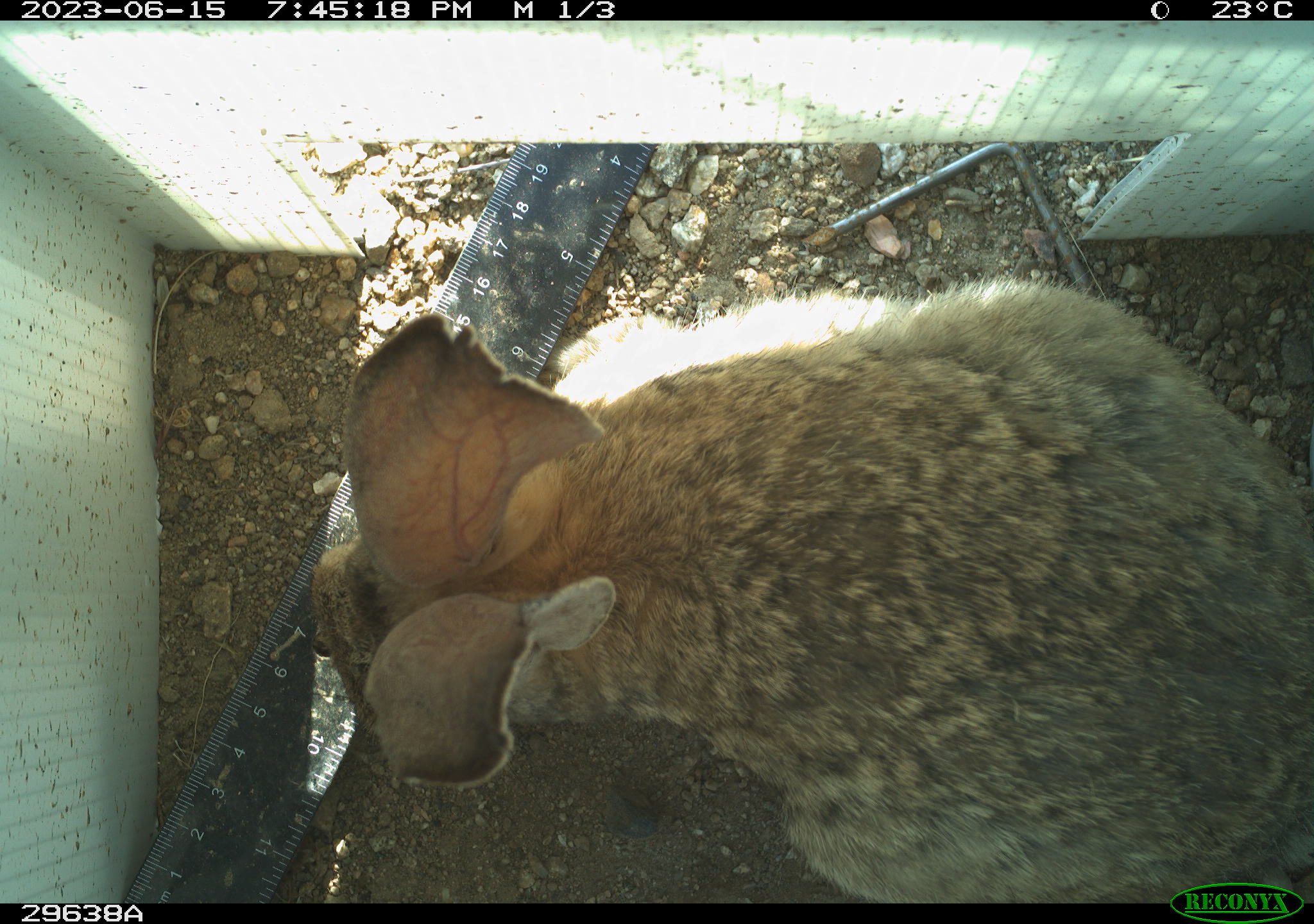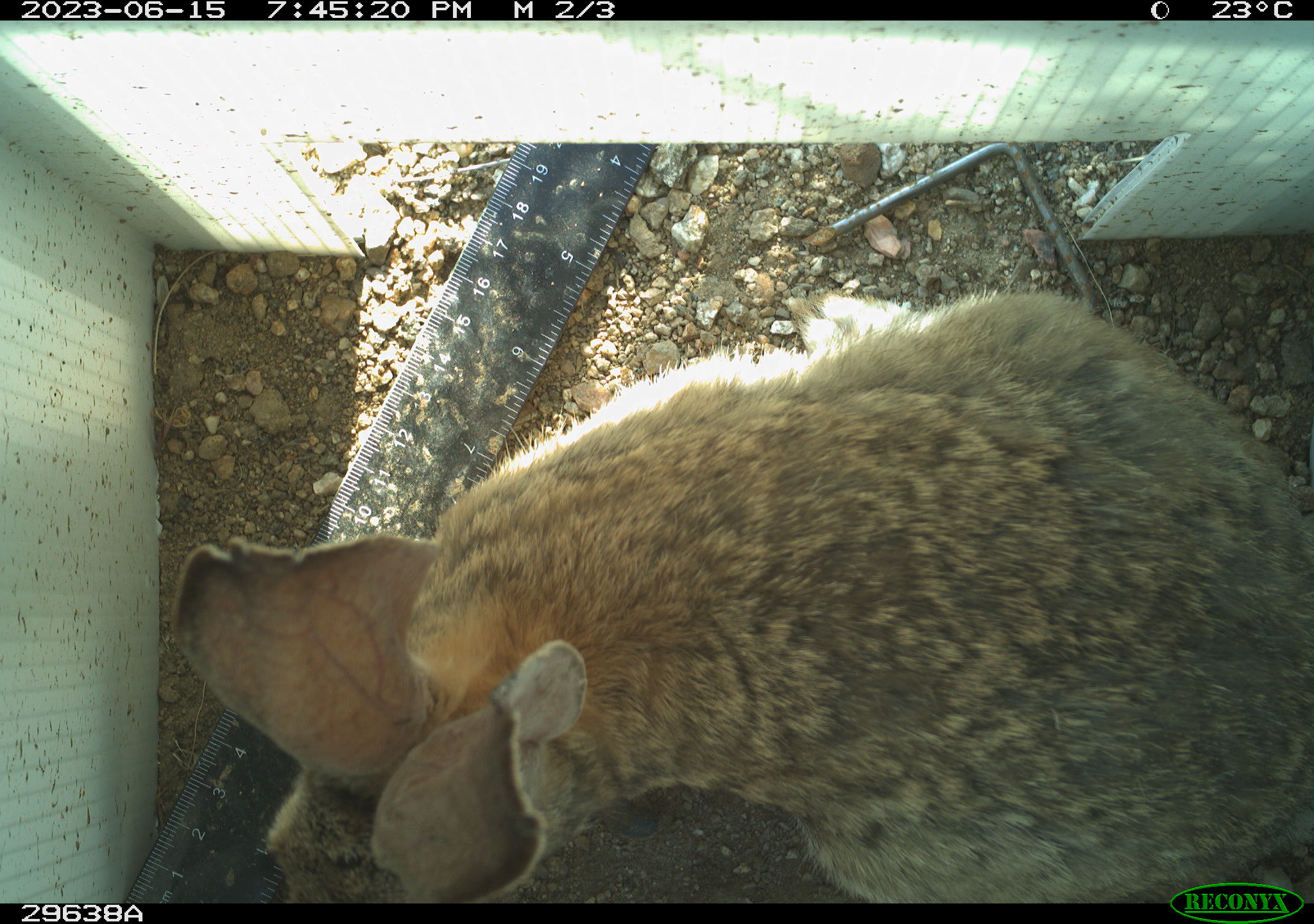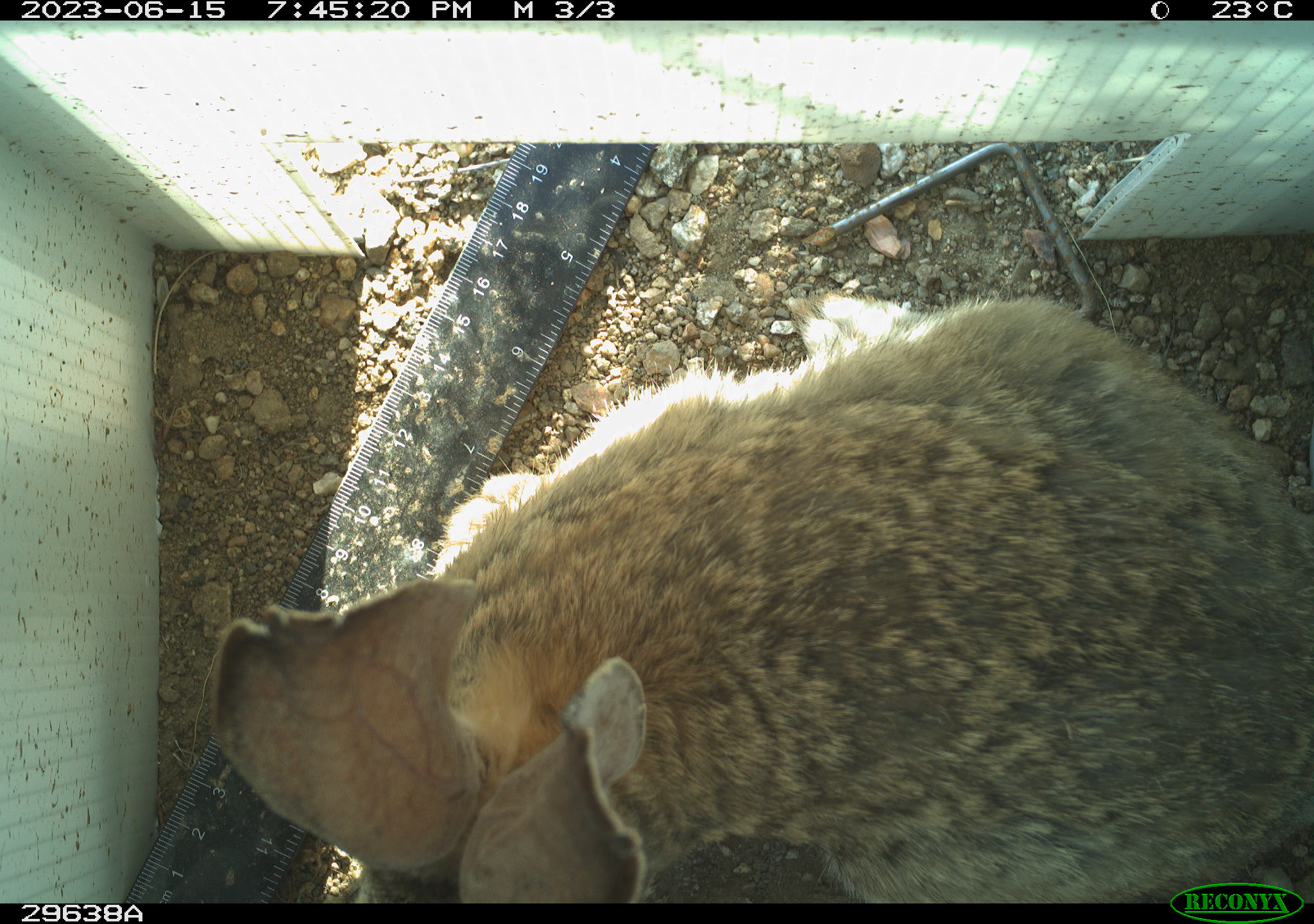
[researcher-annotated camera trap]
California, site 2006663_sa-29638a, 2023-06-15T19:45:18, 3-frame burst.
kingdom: Animalia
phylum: Chordata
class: Mammalia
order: Lagomorpha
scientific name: Lagomorpha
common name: hares, rabbits, and pikas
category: lagomorpha order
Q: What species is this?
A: Lagomorpha order (hares, rabbits, and pikas) (Lagomorpha).